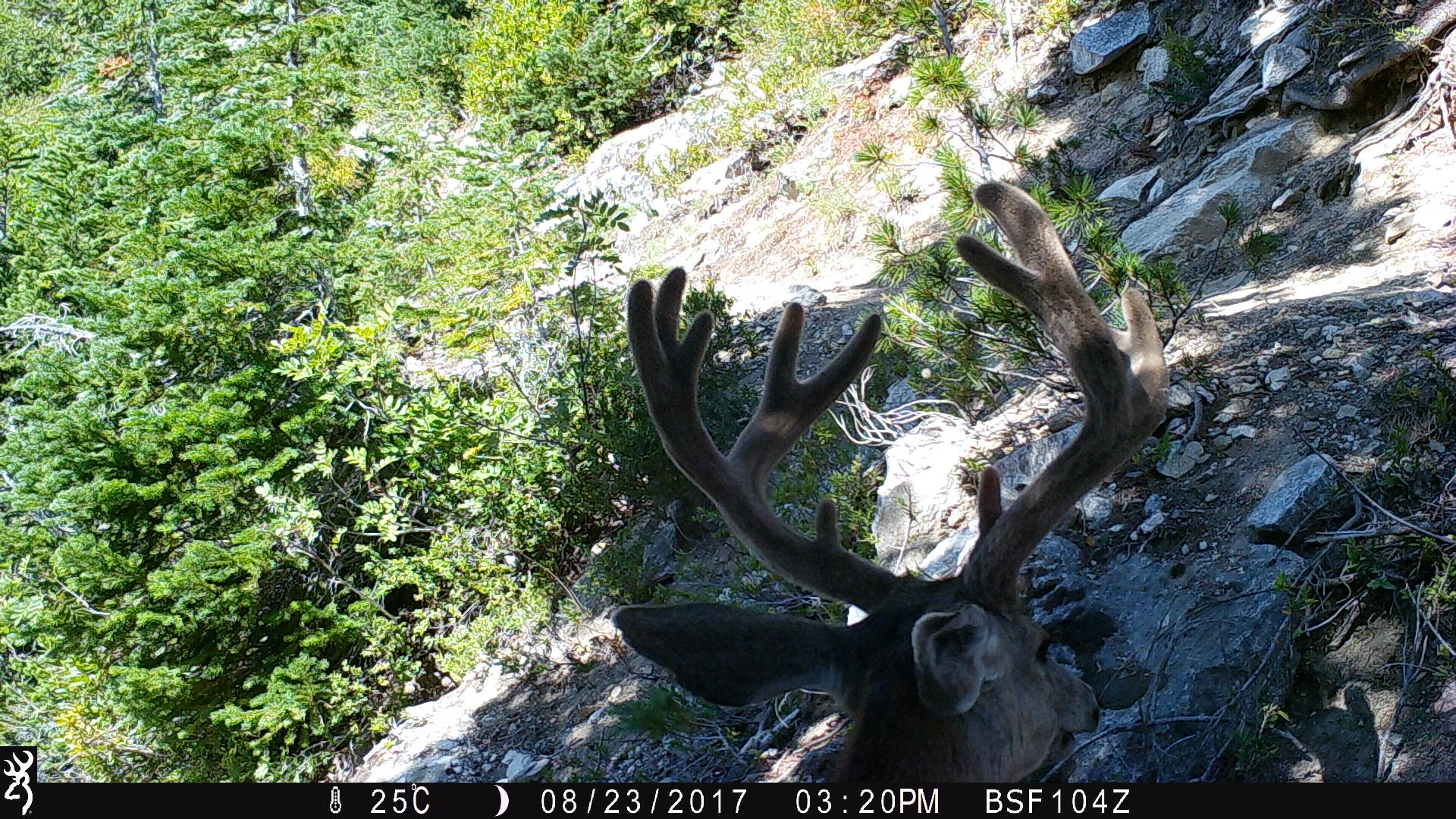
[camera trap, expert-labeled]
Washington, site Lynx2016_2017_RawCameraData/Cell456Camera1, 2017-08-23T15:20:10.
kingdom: Animalia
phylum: Chordata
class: Mammalia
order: Artiodactyla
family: Cervidae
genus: Odocoileus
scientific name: Odocoileus hemionus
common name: mule deer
Odocoileus hemionus (mule deer). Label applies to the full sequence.